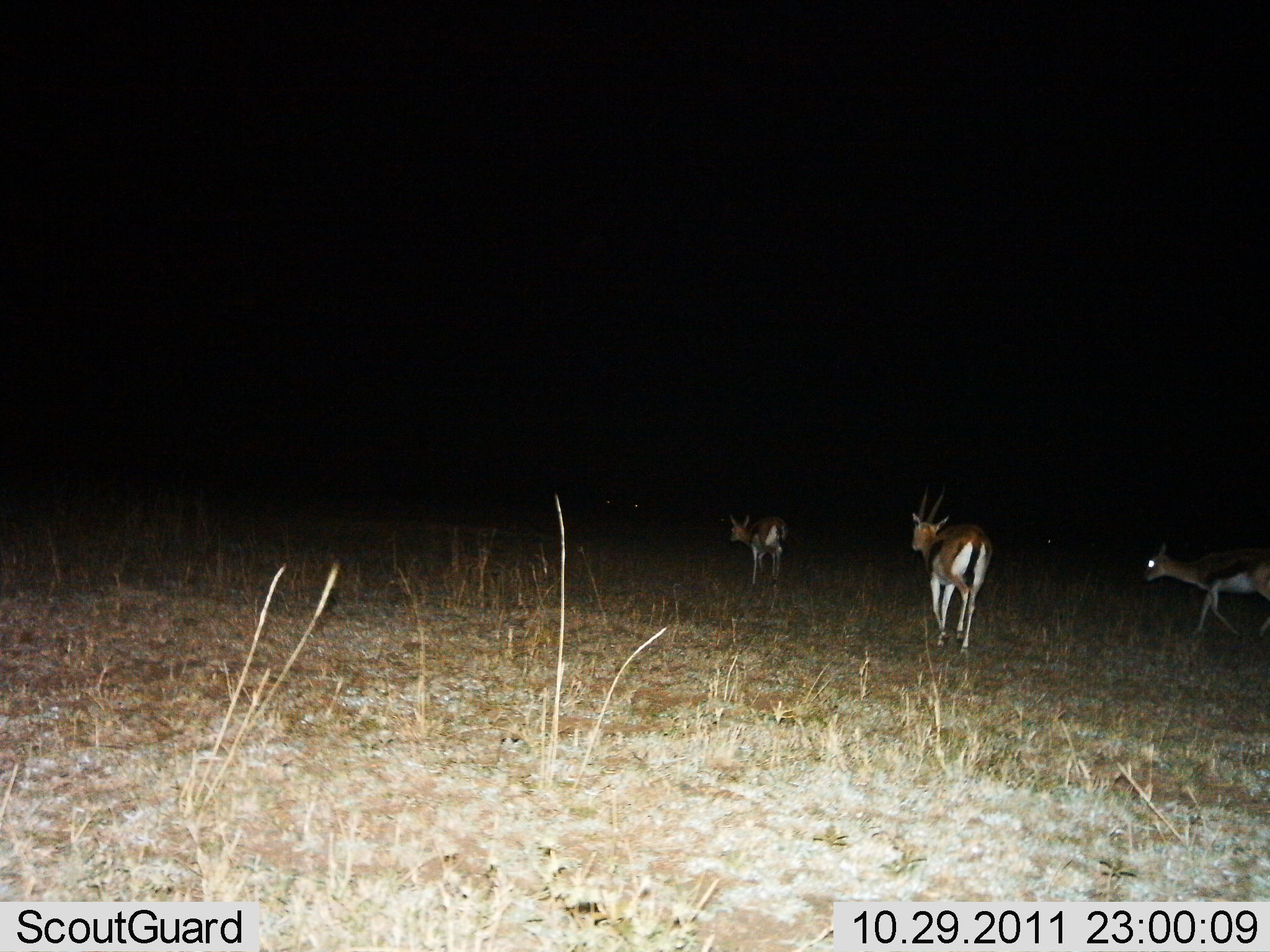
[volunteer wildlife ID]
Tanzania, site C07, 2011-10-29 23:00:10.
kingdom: Animalia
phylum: Chordata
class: Mammalia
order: Artiodactyla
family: Bovidae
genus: Eudorcas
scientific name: Eudorcas thomsonii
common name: thomson's gazelle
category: gazellethomsons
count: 3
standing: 17%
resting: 0%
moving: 92%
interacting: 0%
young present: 0%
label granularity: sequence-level